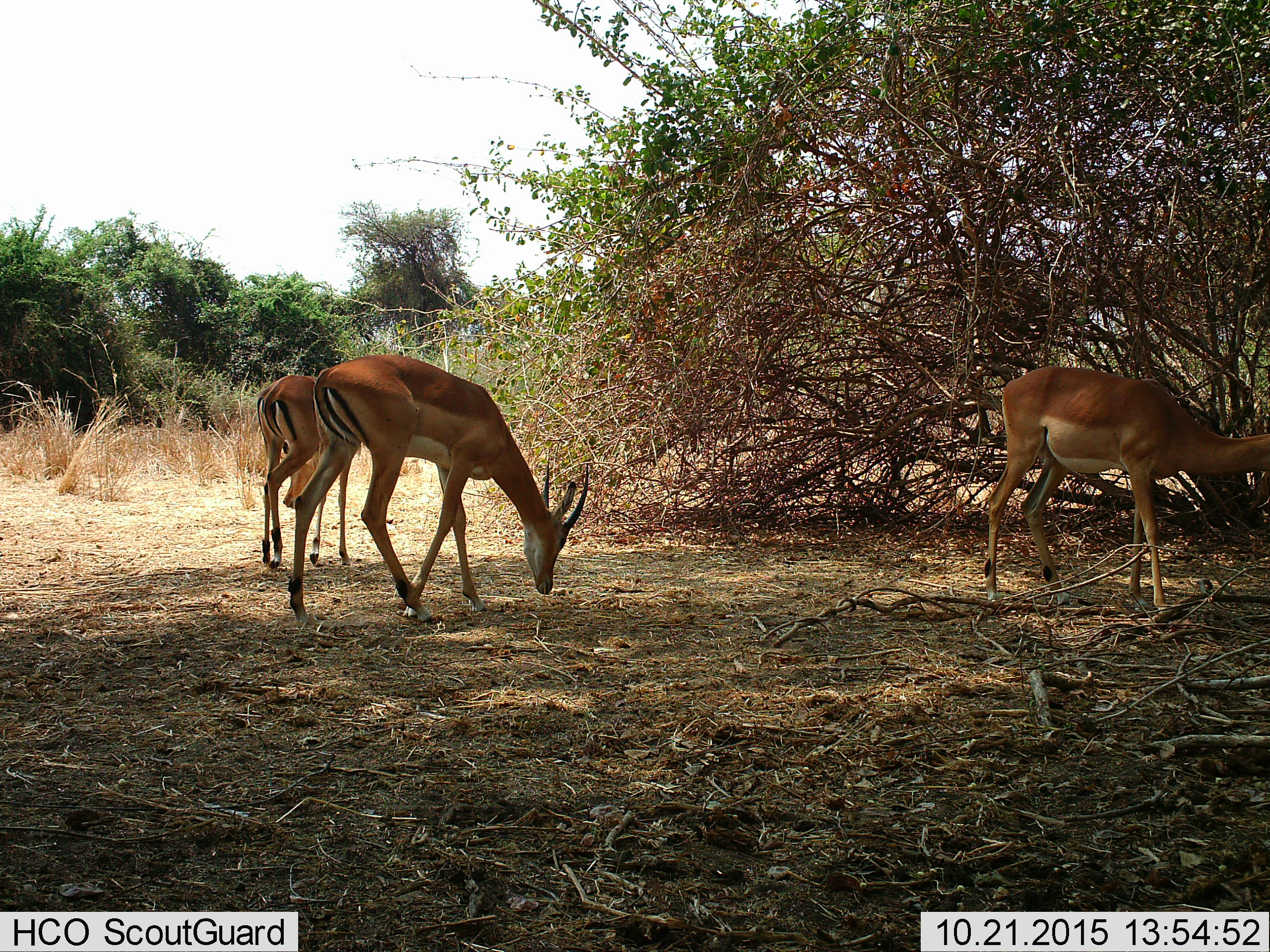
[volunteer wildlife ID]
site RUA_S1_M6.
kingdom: Animalia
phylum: Chordata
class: Mammalia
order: Artiodactyla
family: Bovidae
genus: Aepyceros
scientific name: Aepyceros melampus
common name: impala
Impala (Aepyceros melampus), count 3. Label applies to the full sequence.